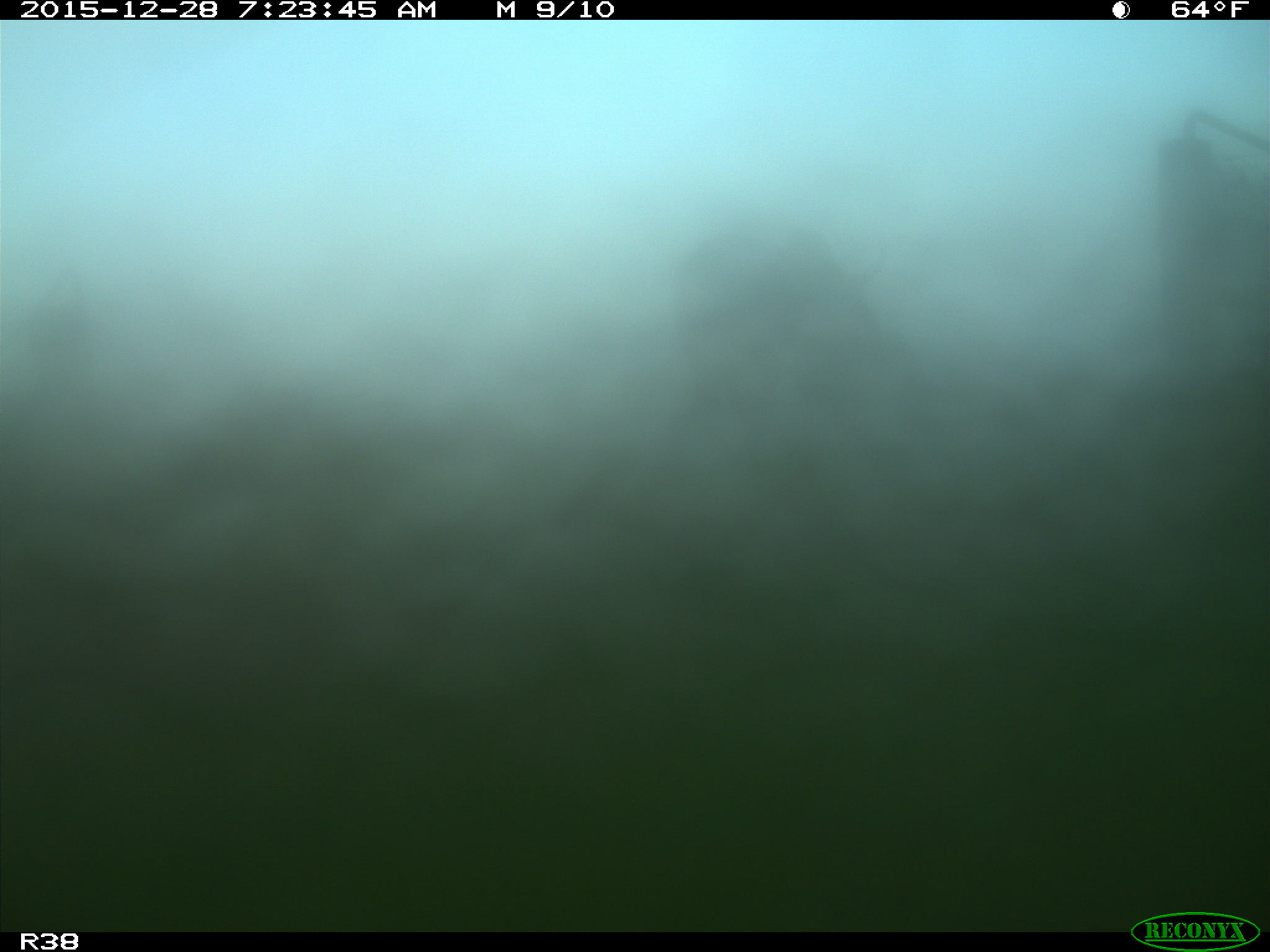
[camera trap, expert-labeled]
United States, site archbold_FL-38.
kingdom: Animalia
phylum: Chordata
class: Mammalia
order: Artiodactyla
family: Bovidae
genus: Bos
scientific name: Bos taurus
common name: domestic cow